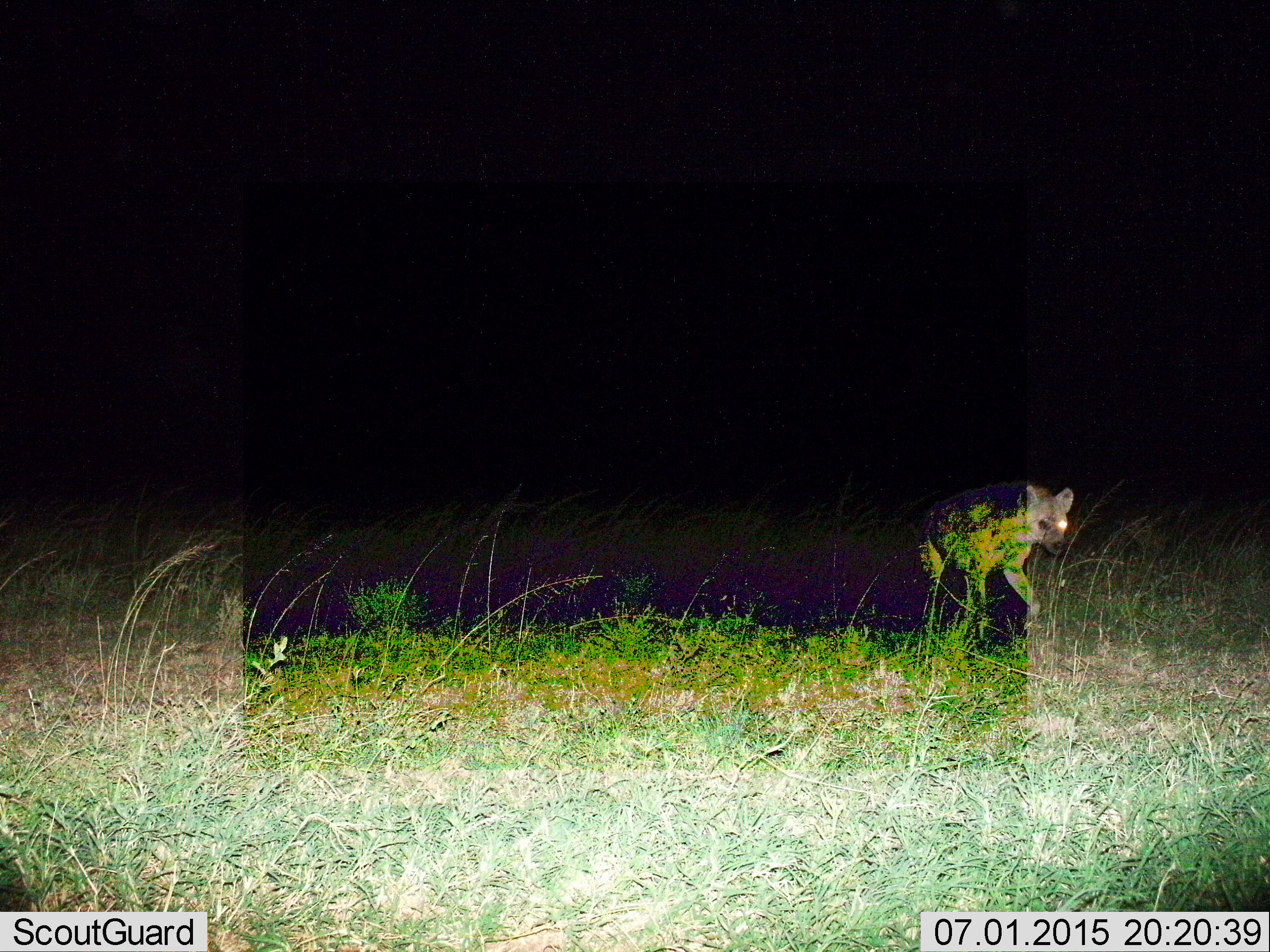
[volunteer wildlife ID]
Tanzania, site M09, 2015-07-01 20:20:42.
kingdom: Animalia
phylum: Chordata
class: Mammalia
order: Carnivora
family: Hyaenidae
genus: Crocuta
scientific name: Crocuta crocuta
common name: spotted hyena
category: hyenaspotted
Hyenaspotted (spotted hyena) (Crocuta crocuta), count 1. Behavior (volunteer vote fractions): standing 30%, resting 10%, moving 60%, interacting 0%. Young present (vote fraction): 0%. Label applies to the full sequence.